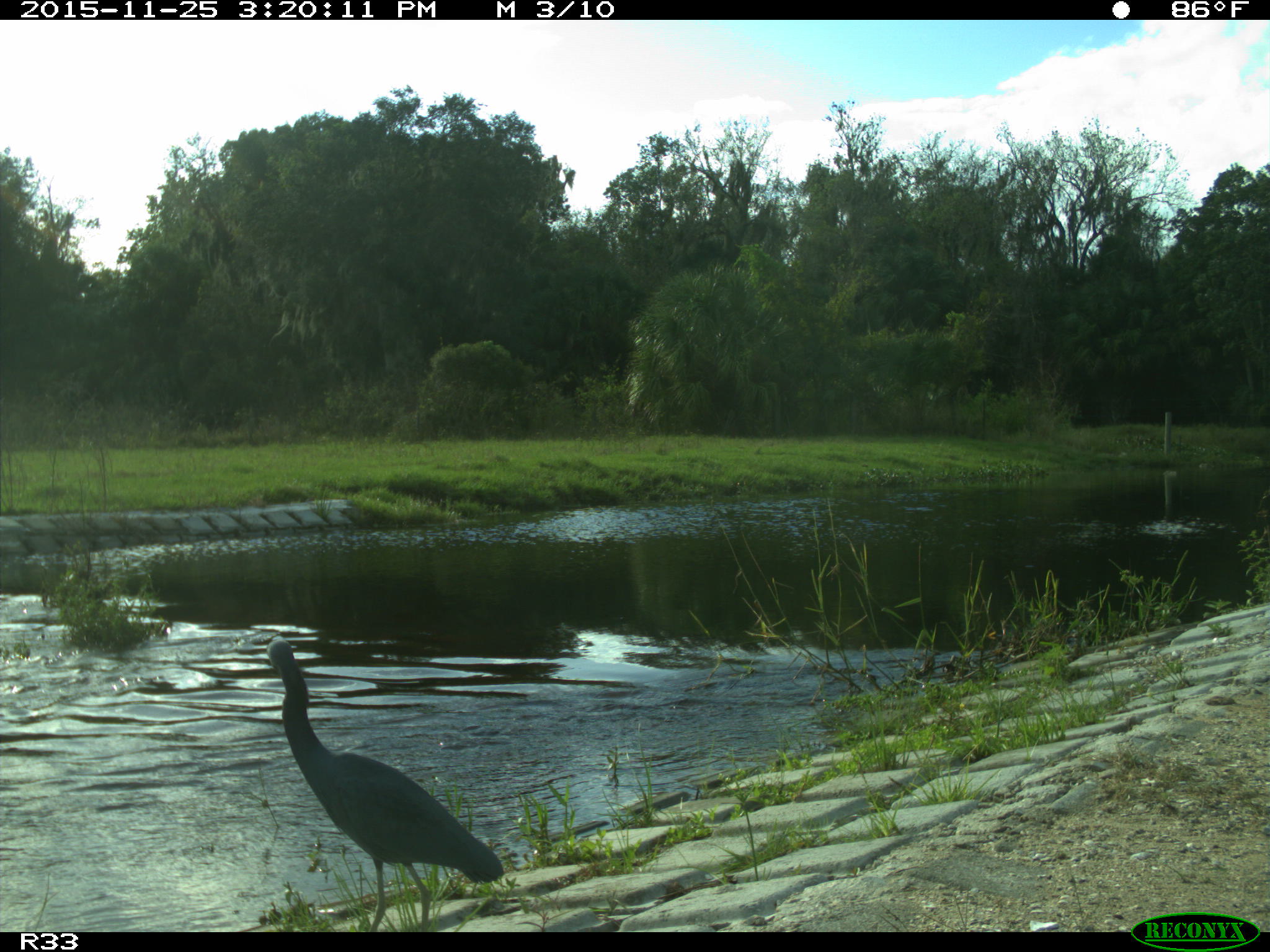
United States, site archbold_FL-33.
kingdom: Animalia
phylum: Chordata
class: Aves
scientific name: Aves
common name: birds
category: unidentified bird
Unidentified bird (birds) (Aves).